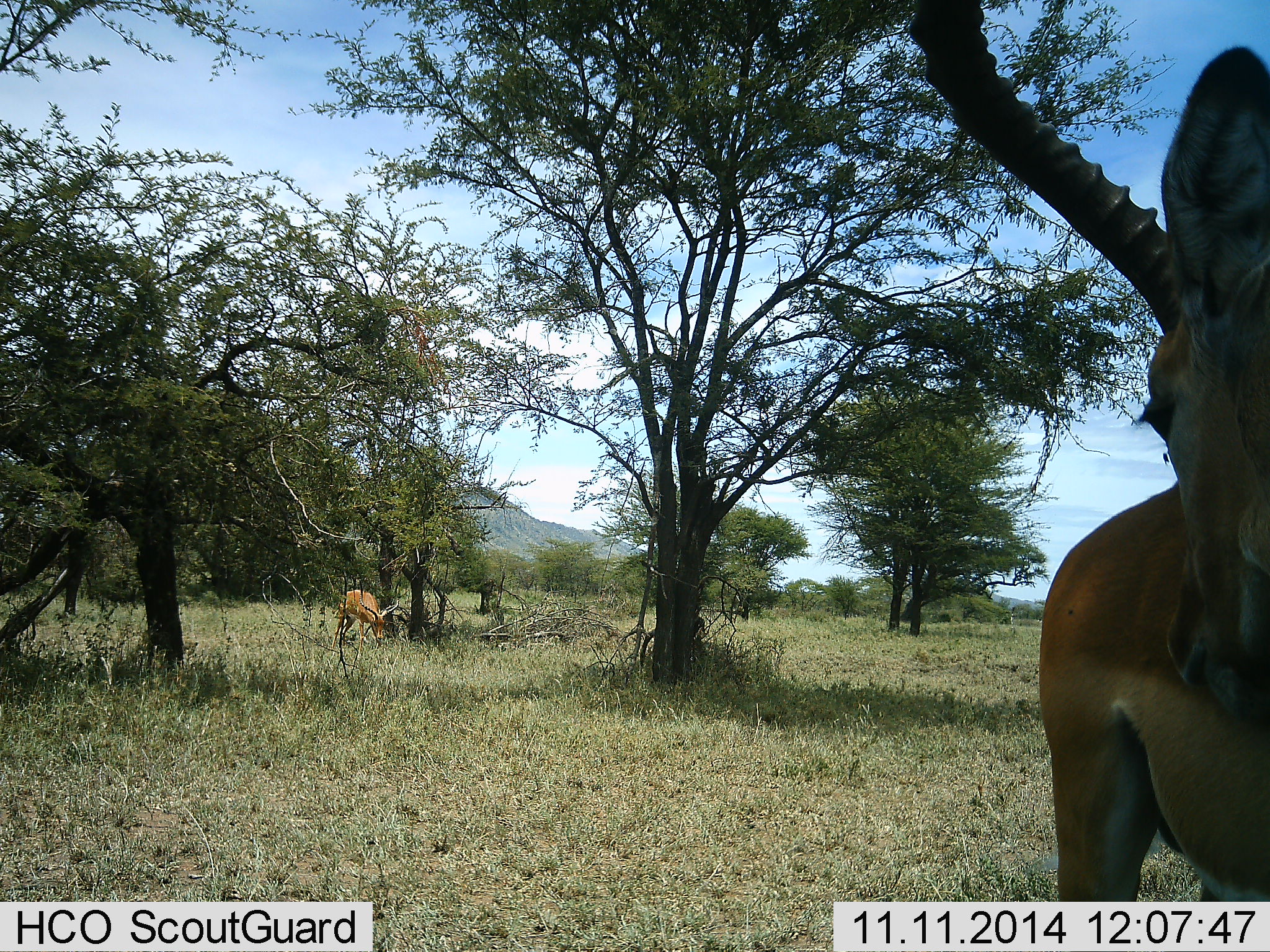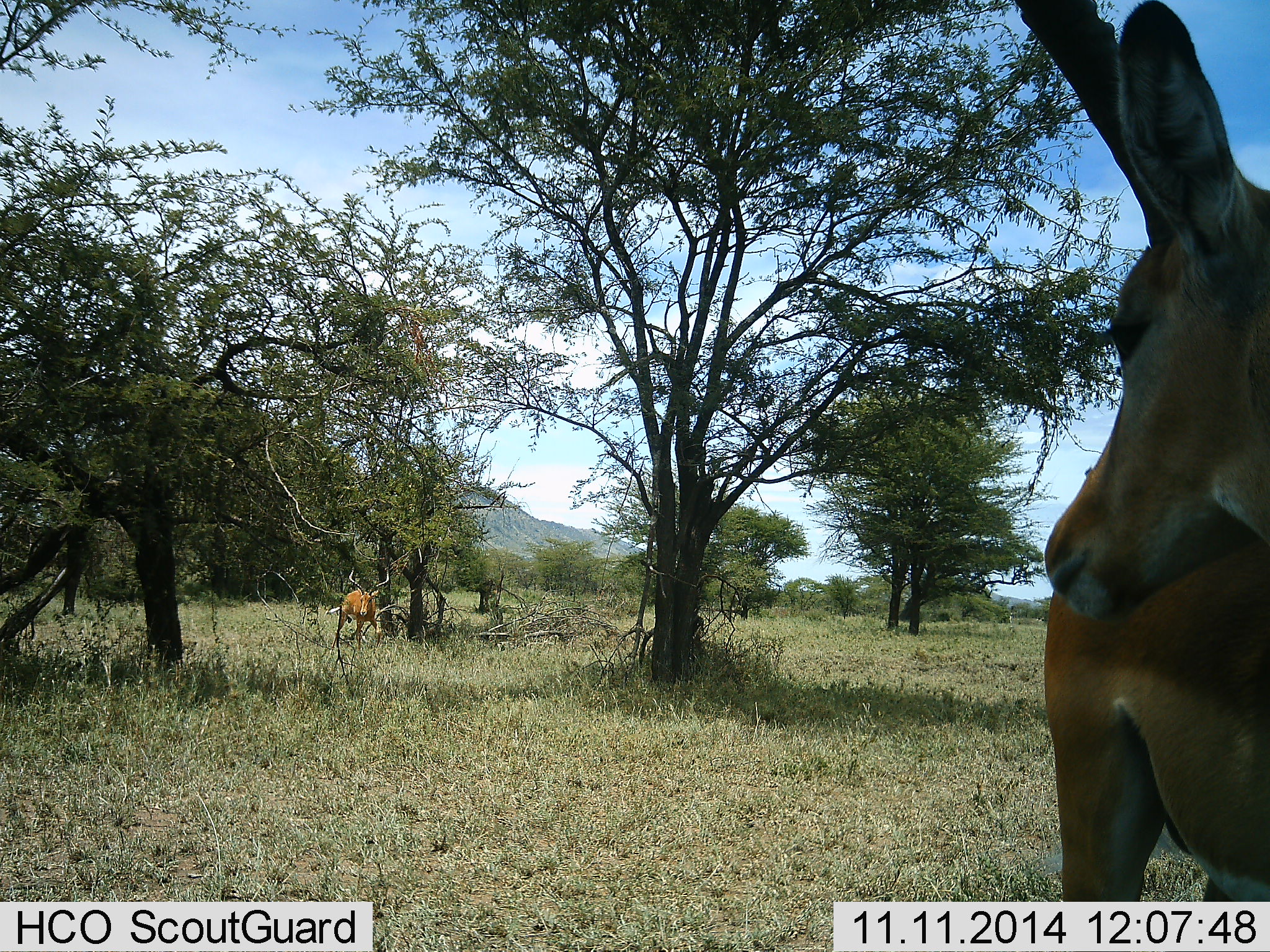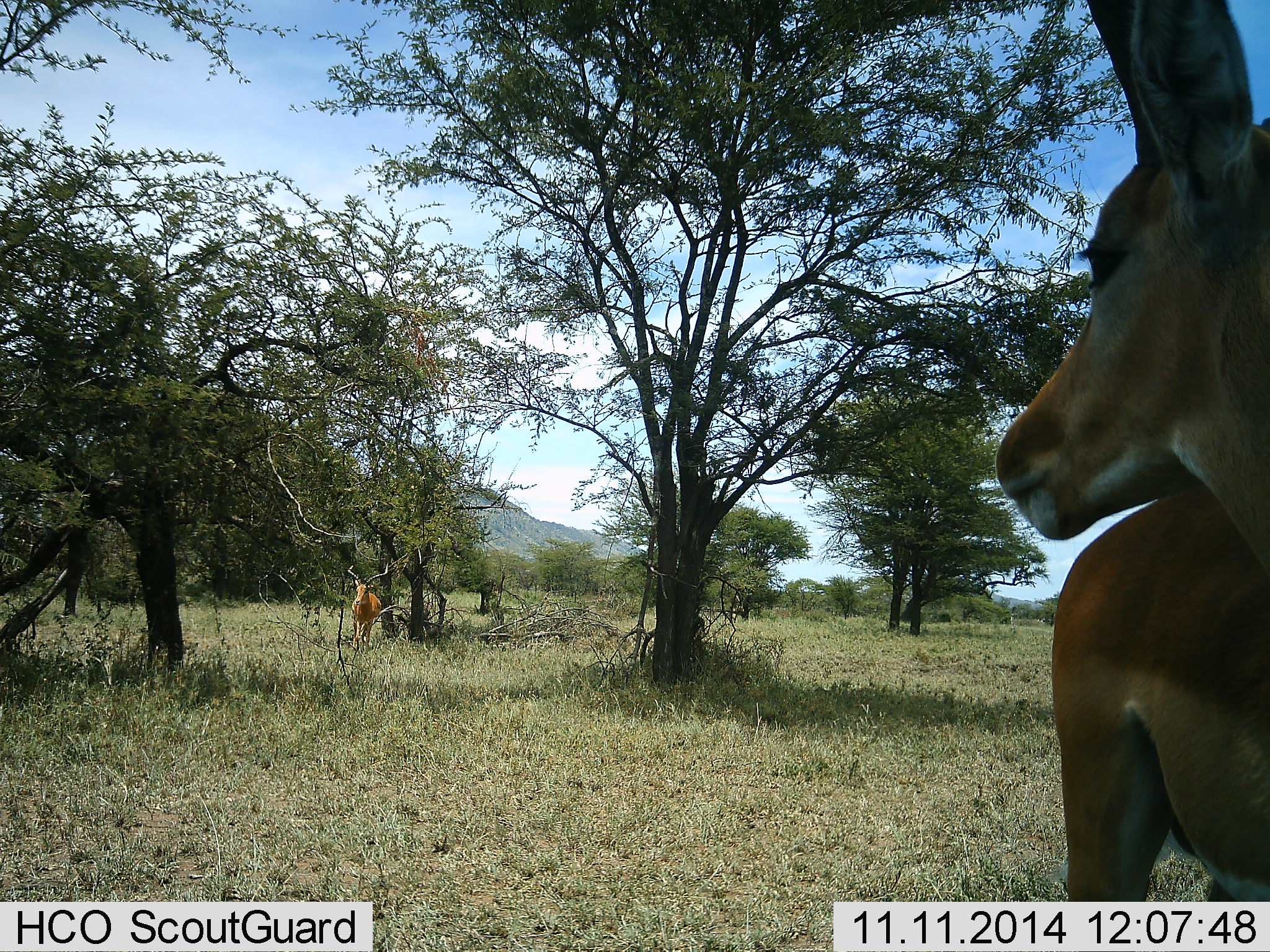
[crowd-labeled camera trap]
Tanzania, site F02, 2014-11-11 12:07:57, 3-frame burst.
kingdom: Animalia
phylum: Chordata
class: Mammalia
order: Artiodactyla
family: Bovidae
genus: Aepyceros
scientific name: Aepyceros melampus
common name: impala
Impala (Aepyceros melampus), count 2. Behavior (volunteer vote fractions): standing 90%, resting 0%, moving 20%, interacting 0%. Young present (vote fraction): 0%. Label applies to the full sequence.